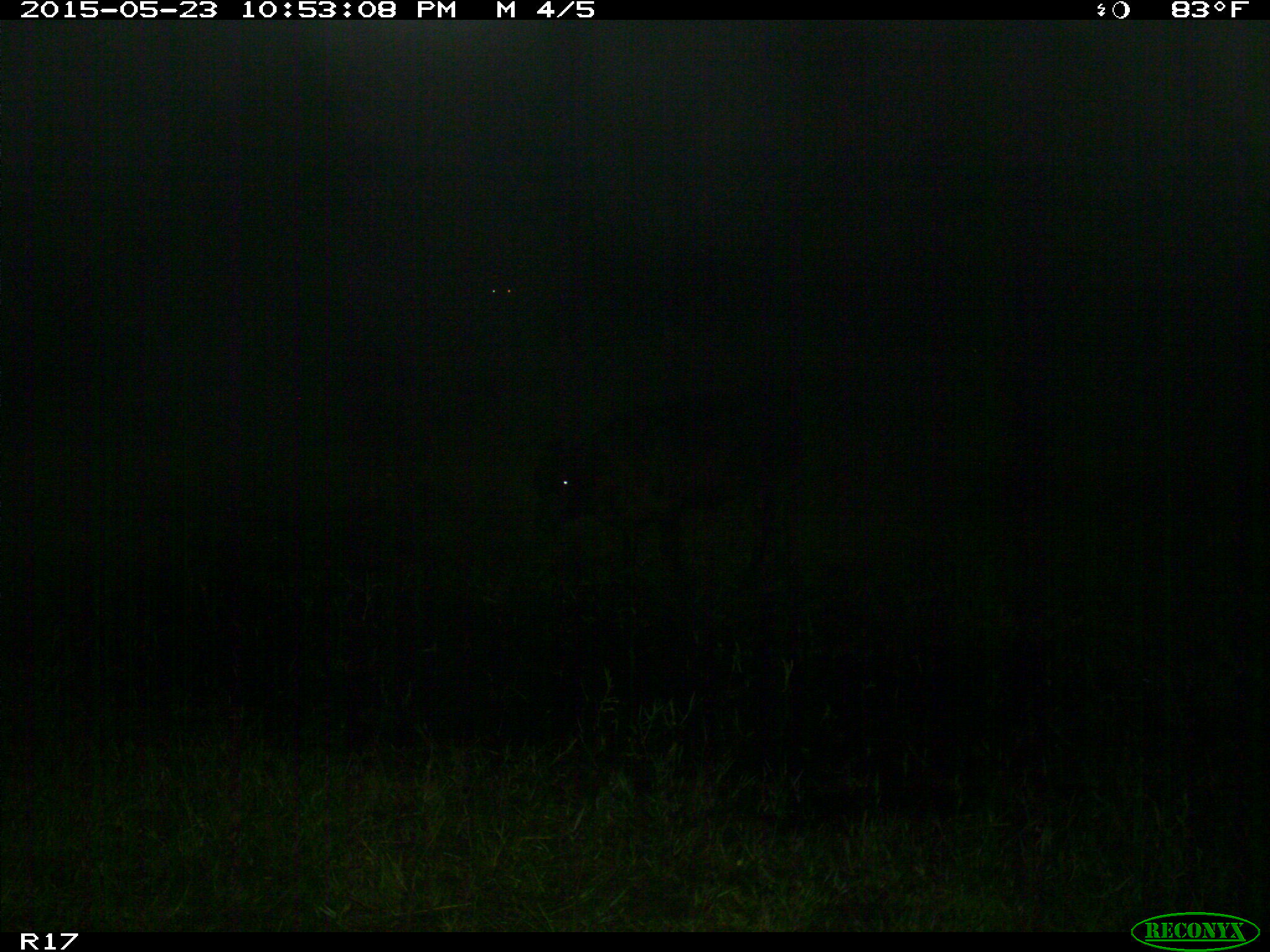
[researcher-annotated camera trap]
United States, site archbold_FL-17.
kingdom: Animalia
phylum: Chordata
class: Mammalia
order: Artiodactyla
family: Bovidae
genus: Bos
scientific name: Bos taurus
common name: domestic cow